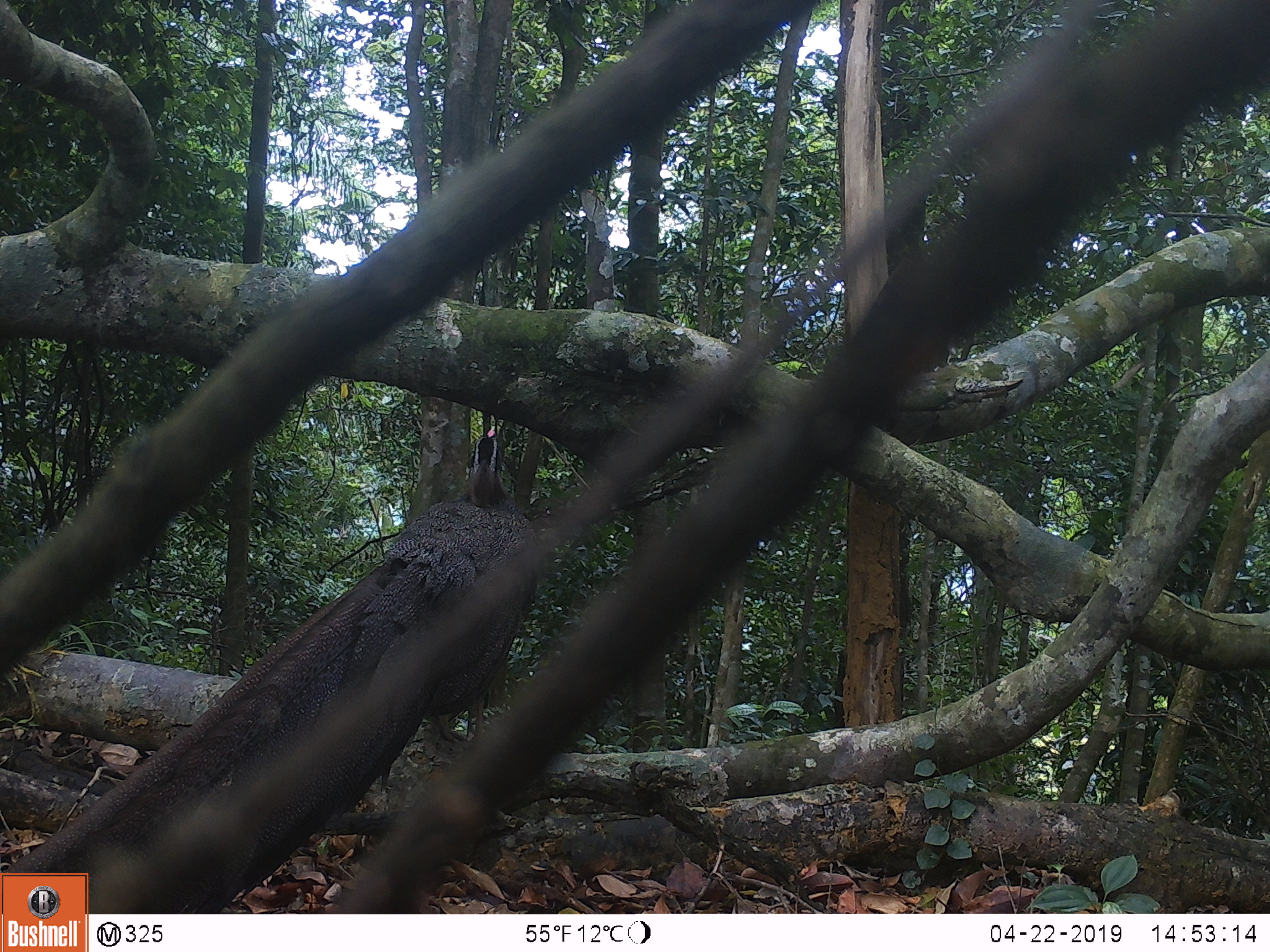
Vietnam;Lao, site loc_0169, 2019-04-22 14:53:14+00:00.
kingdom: Animalia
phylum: Chordata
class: Aves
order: Galliformes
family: Phasianidae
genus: Rheinardia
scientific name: Rheinardia ocellata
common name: crested argus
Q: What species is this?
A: Crested argus (Rheinardia ocellata).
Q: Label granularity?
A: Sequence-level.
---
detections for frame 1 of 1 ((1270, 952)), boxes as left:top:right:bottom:
crested argus: 0:425:535:914